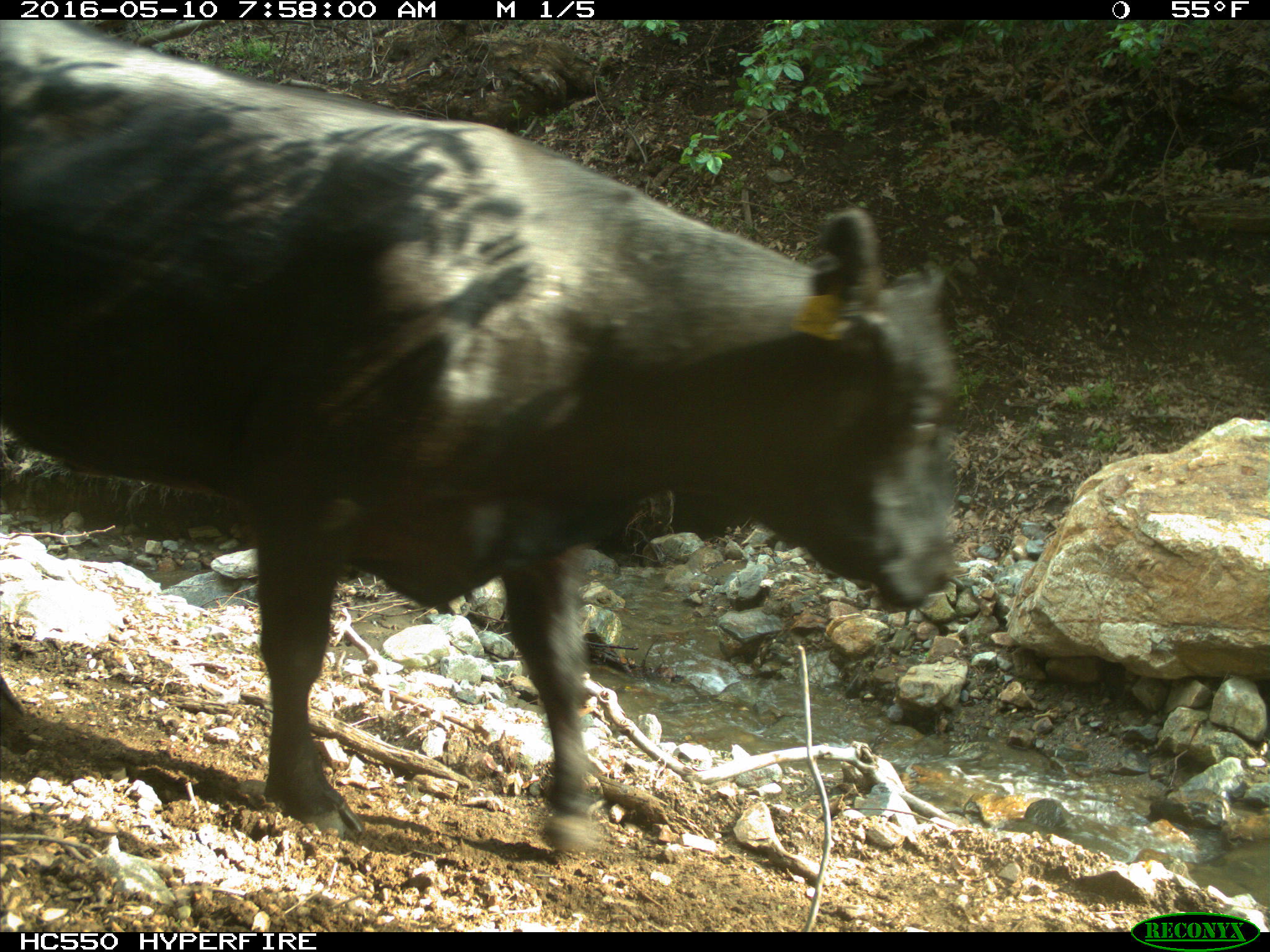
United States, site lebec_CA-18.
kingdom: Animalia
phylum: Chordata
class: Mammalia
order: Artiodactyla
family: Bovidae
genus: Bos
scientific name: Bos taurus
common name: domestic cow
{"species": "Bos taurus (domestic cow)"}